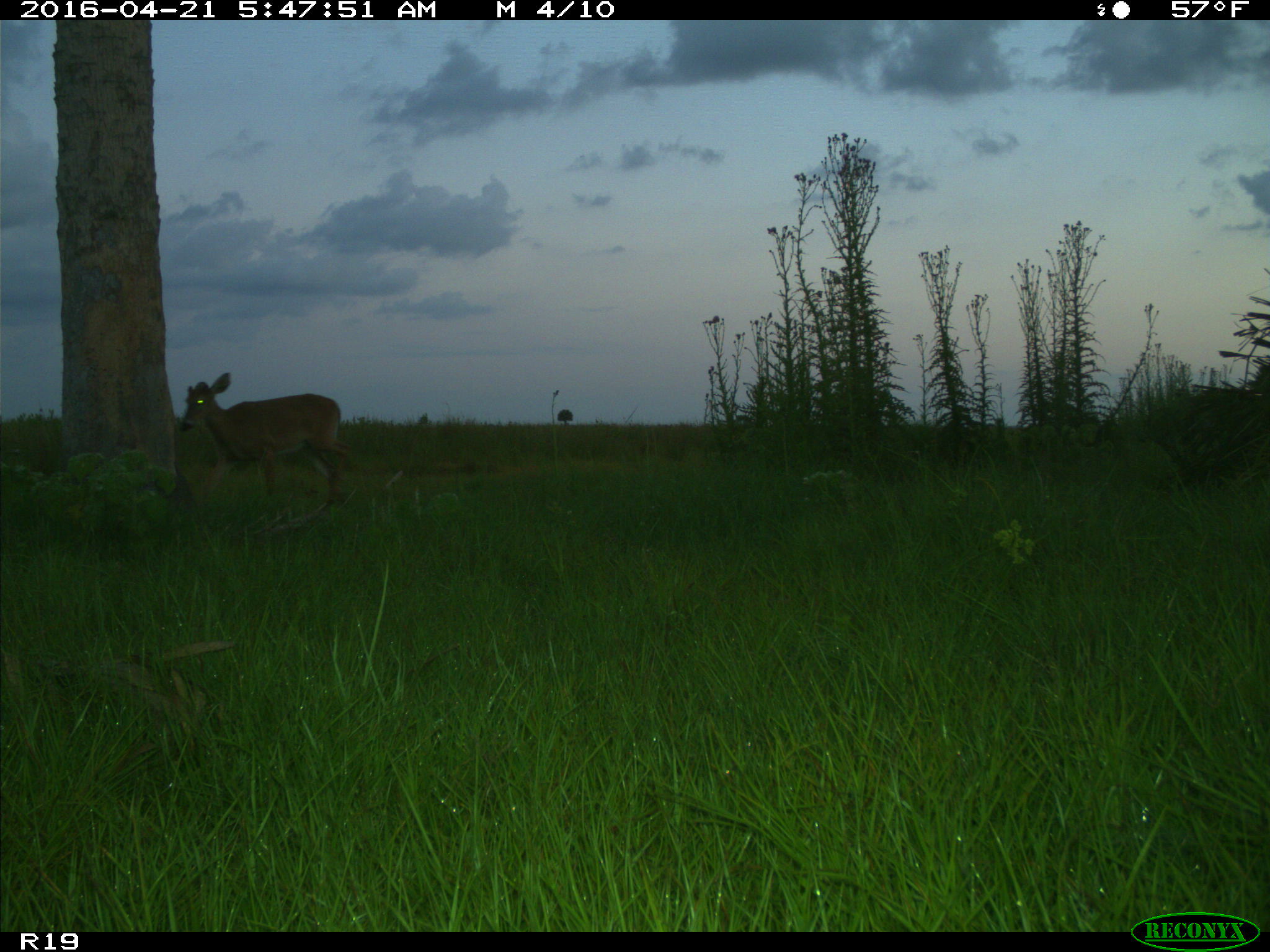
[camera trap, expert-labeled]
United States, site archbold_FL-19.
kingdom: Animalia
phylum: Chordata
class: Mammalia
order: Artiodactyla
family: Cervidae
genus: Odocoileus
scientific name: Odocoileus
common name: deer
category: unidentified deer